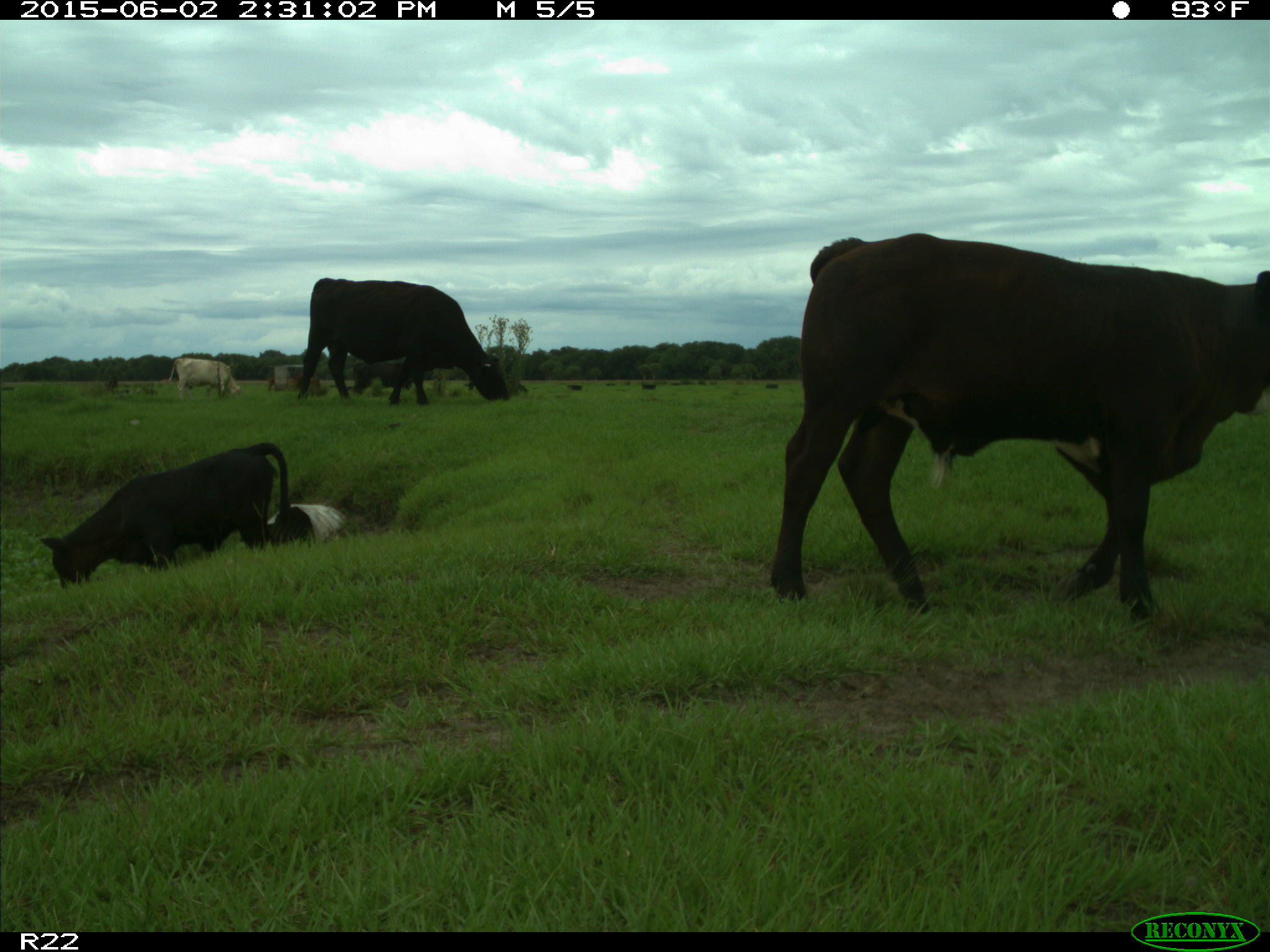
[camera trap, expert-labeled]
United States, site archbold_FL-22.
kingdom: Animalia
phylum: Chordata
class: Aves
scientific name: Aves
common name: birds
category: unidentified bird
Unidentified bird (birds) (Aves).